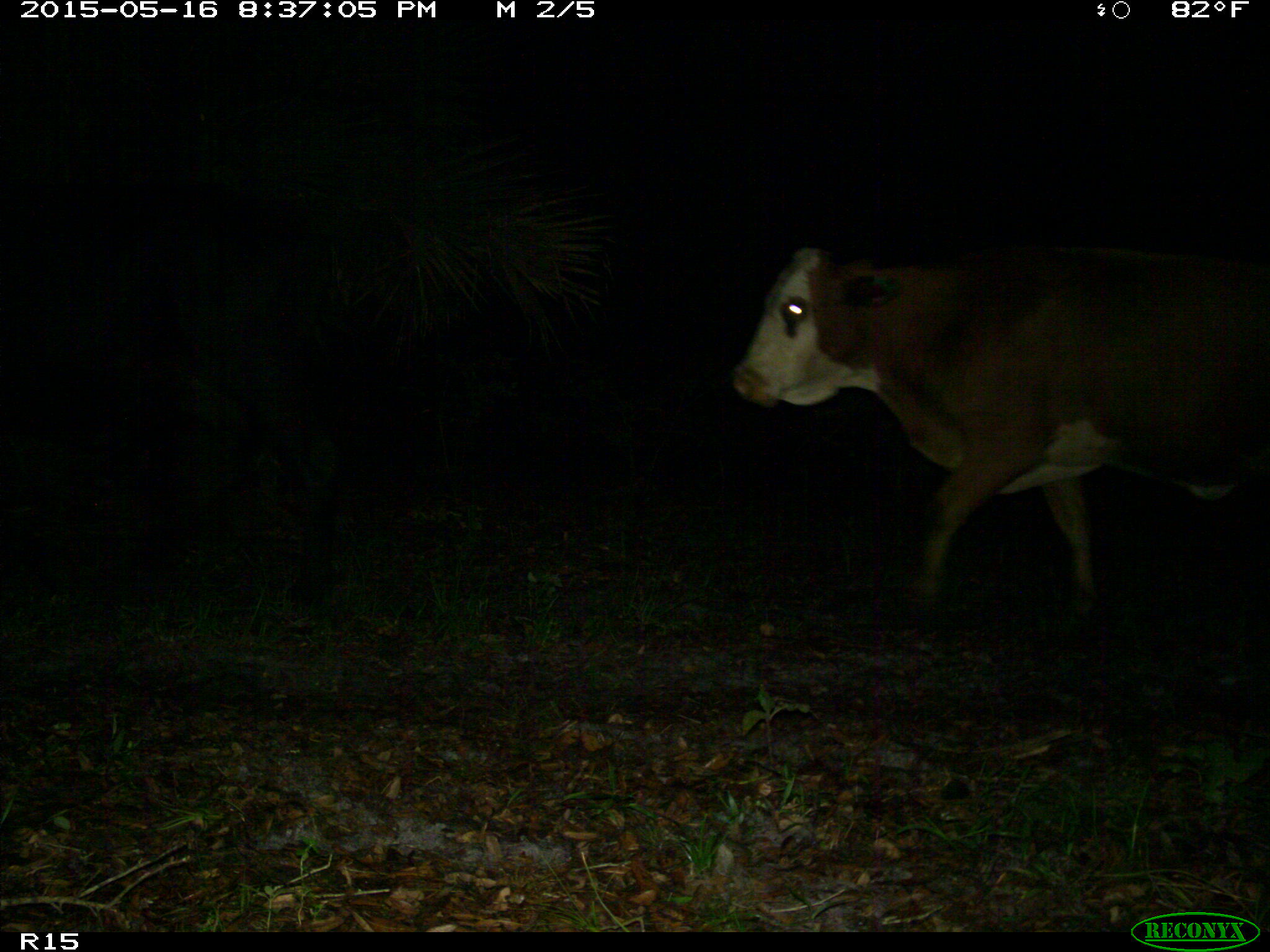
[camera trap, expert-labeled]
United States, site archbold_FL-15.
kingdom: Animalia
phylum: Chordata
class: Mammalia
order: Artiodactyla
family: Bovidae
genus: Bos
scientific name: Bos taurus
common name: domestic cow